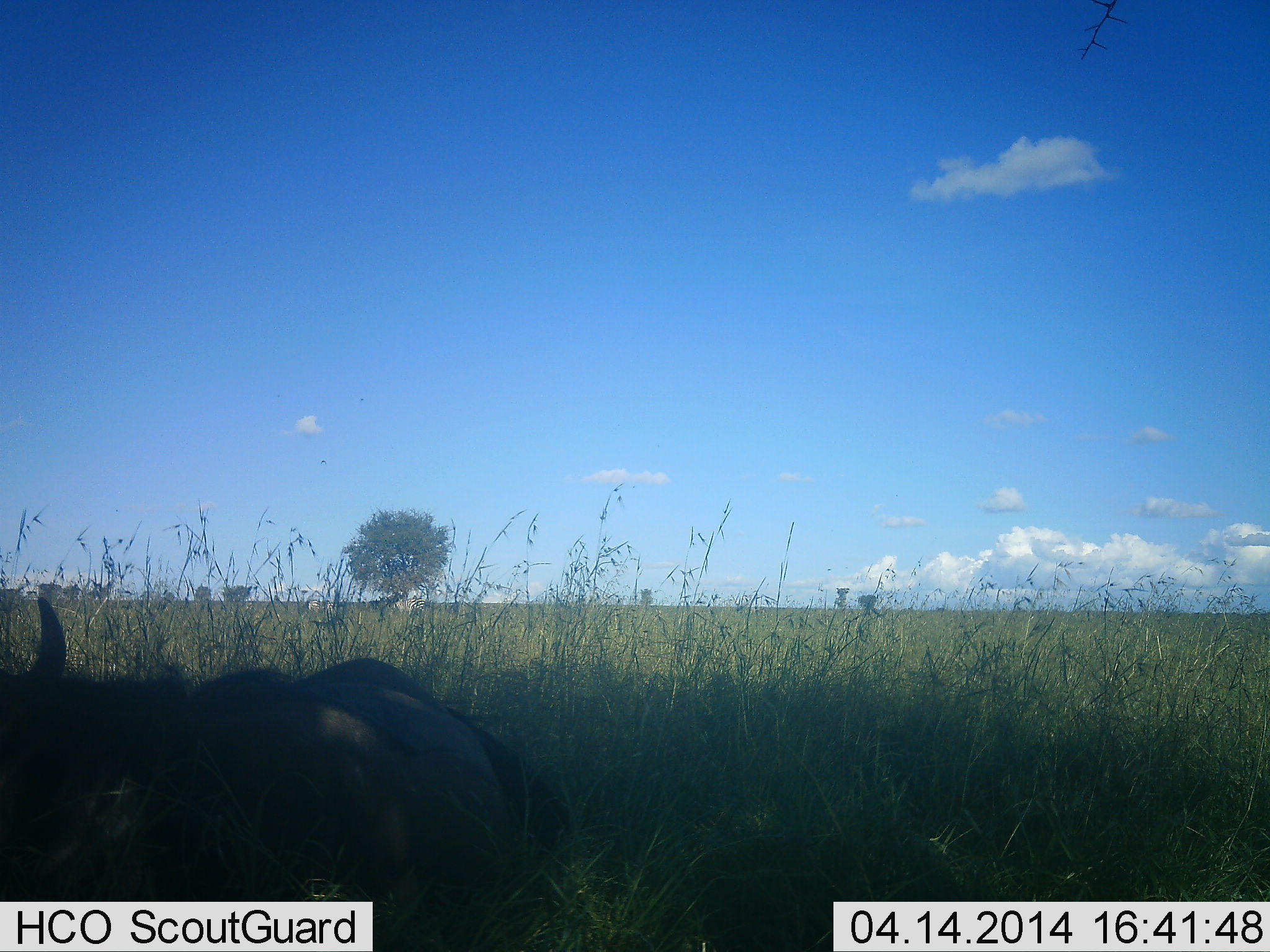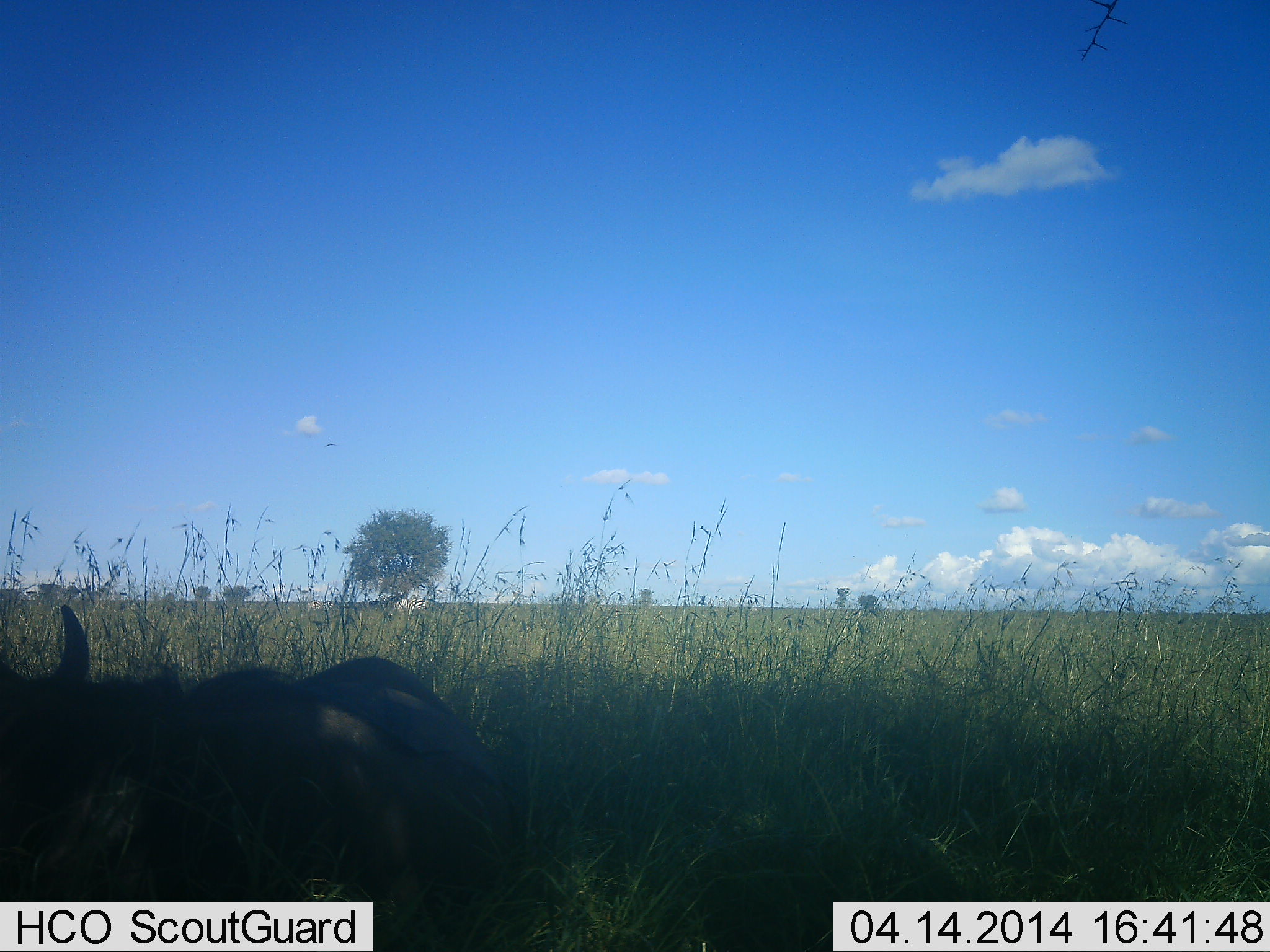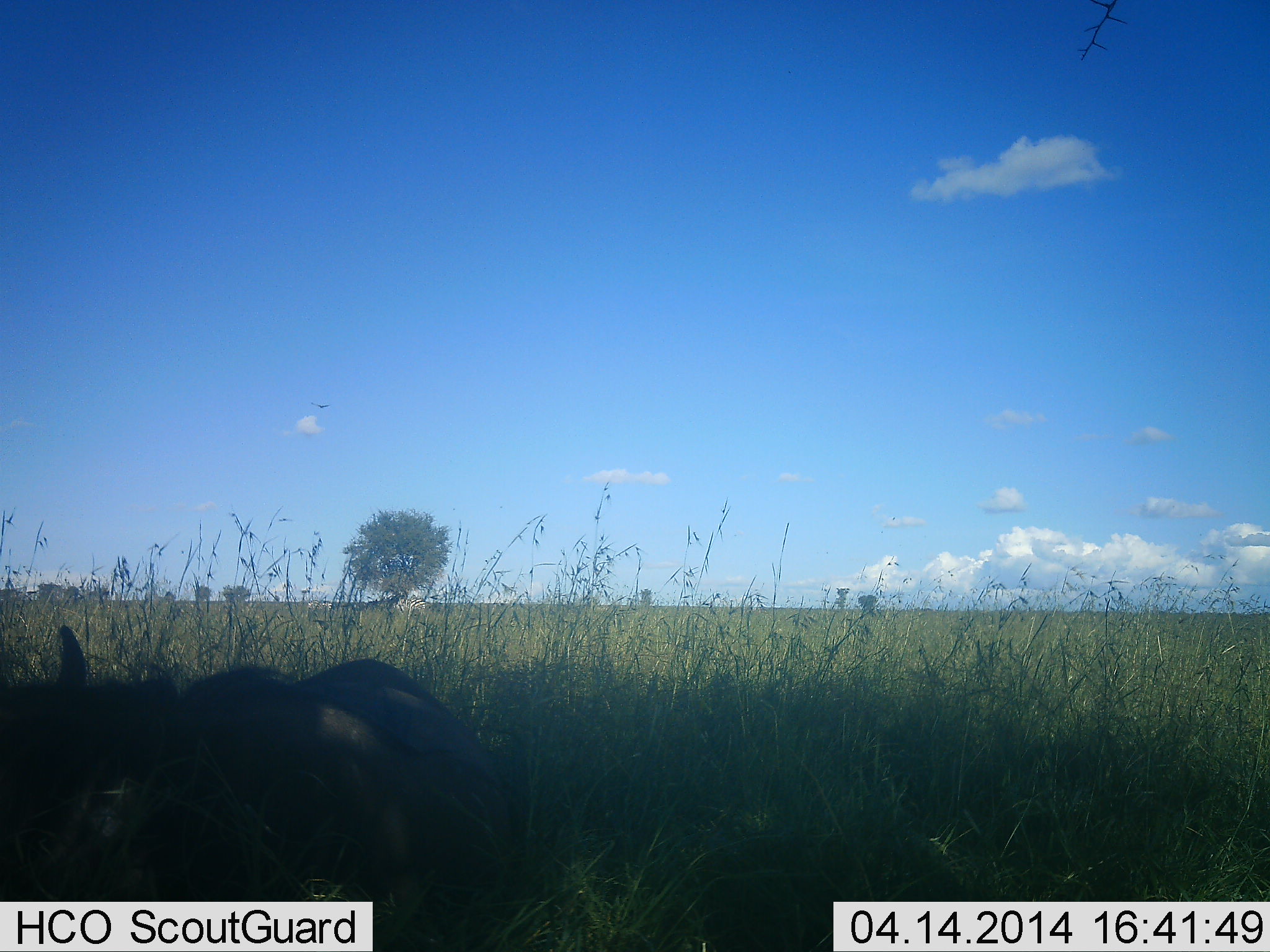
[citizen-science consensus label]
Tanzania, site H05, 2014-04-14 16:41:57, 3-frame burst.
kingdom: Animalia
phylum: Chordata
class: Mammalia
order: Artiodactyla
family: Bovidae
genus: Connochaetes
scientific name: Connochaetes taurinus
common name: blue wildebeest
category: wildebeest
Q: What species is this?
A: Wildebeest (blue wildebeest) (Connochaetes taurinus).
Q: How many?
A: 1.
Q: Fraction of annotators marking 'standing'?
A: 27%.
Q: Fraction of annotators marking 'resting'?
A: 64%.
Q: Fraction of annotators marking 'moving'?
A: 0%.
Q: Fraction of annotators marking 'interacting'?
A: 0%.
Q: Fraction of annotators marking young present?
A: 0%.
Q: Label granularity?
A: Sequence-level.